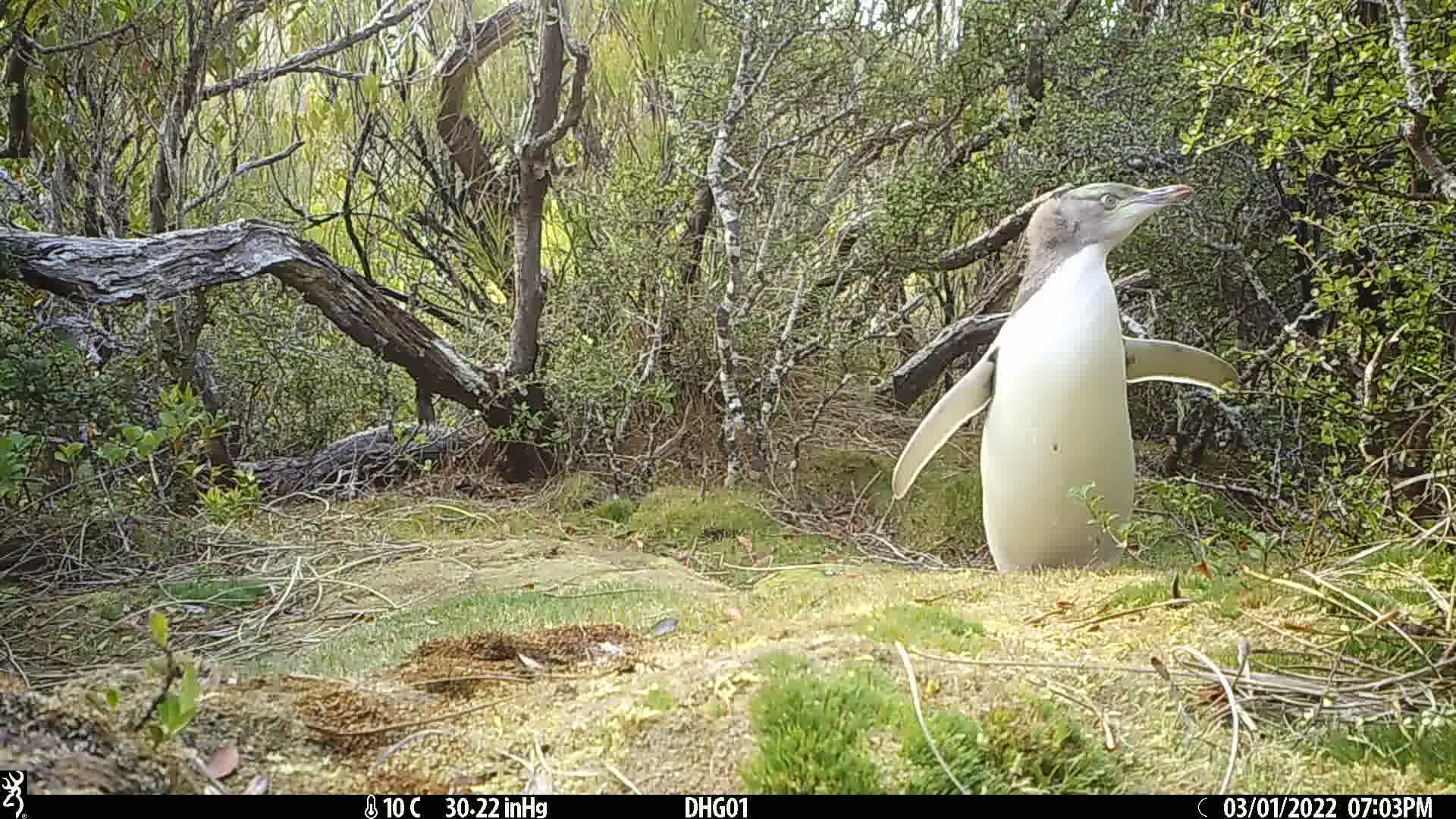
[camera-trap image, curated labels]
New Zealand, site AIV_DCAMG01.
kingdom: Animalia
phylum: Chordata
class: Aves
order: Sphenisciformes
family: Spheniscidae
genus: Megadyptes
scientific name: Megadyptes antipodes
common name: yellow-eyed penguin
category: yellow eyed penguin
Yellow eyed penguin (yellow-eyed penguin) (Megadyptes antipodes).